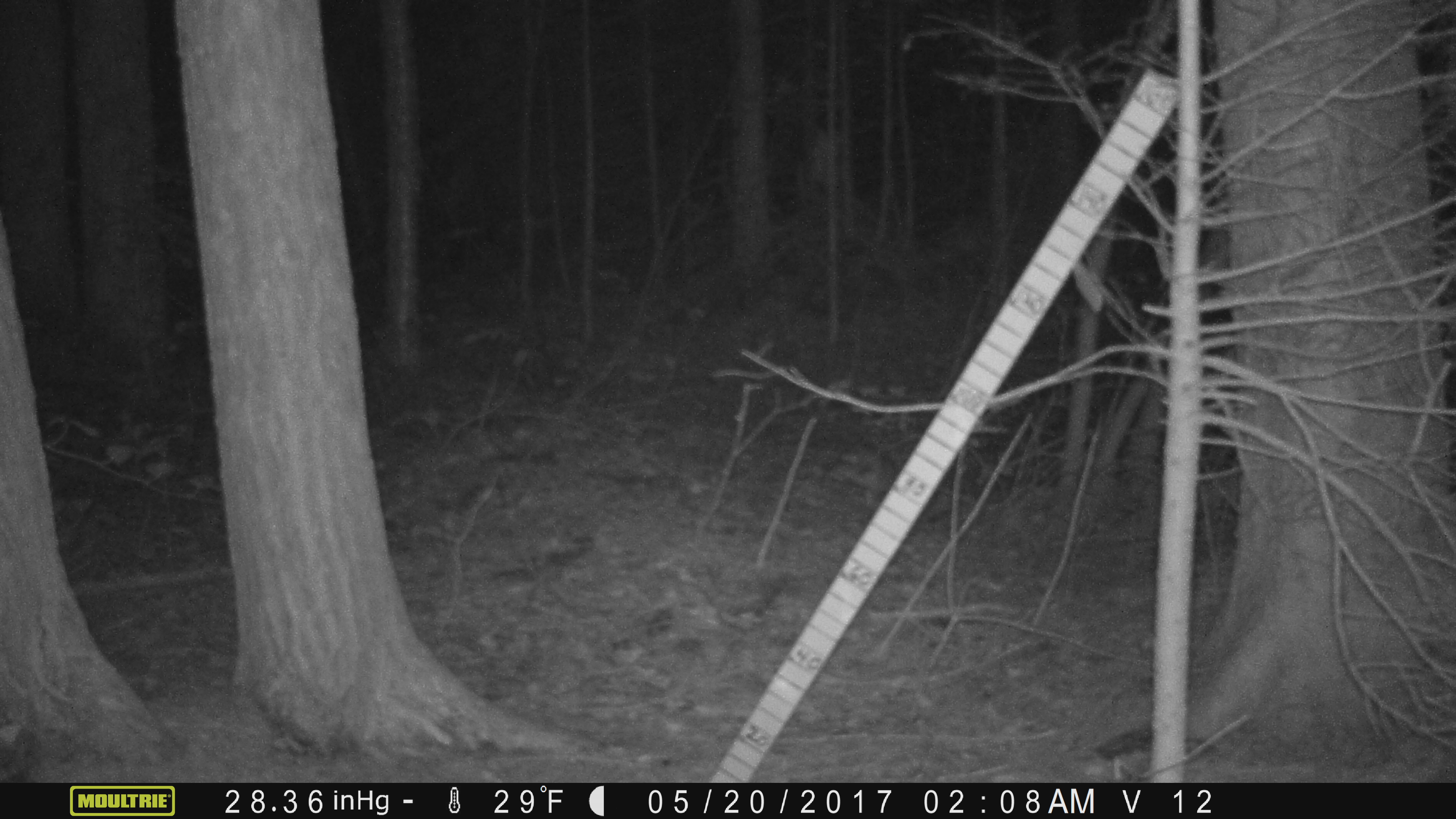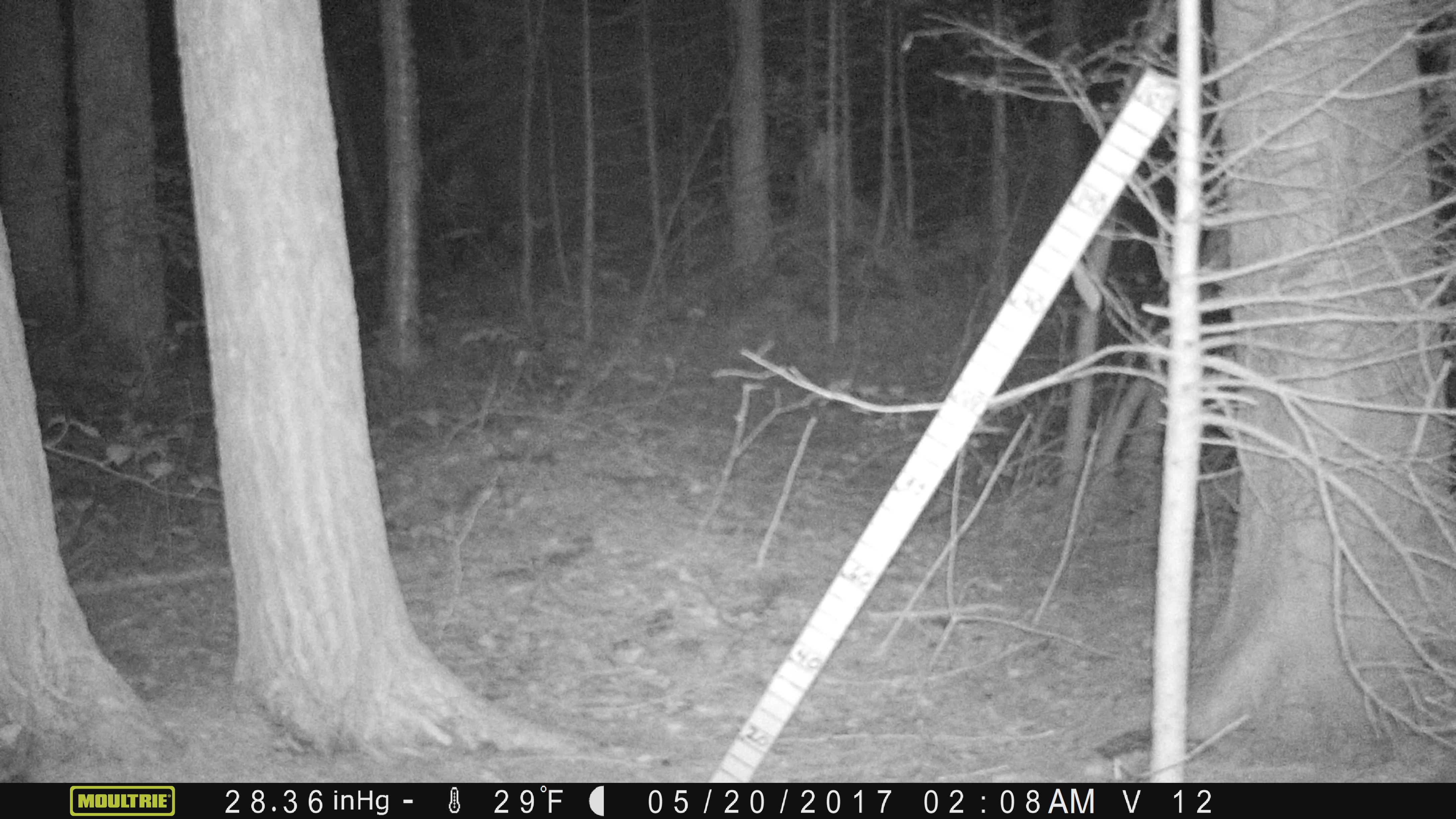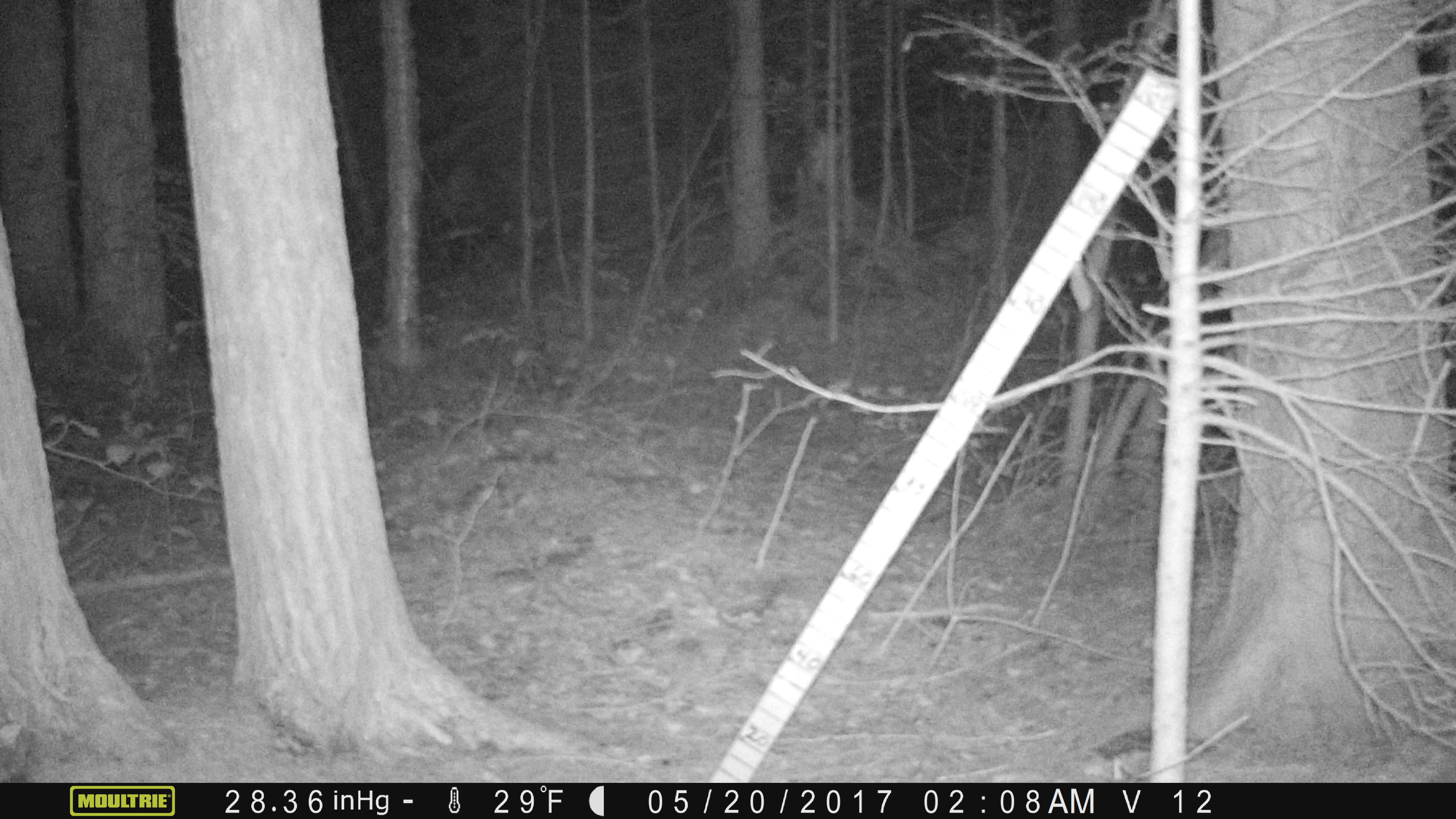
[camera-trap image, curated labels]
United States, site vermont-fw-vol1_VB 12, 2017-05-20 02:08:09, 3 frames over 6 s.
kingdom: Animalia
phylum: Chordata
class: Mammalia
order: Lagomorpha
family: Leporidae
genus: Lepus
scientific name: Lepus americanus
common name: snowshoe hare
Snowshoe hare (Lepus americanus).